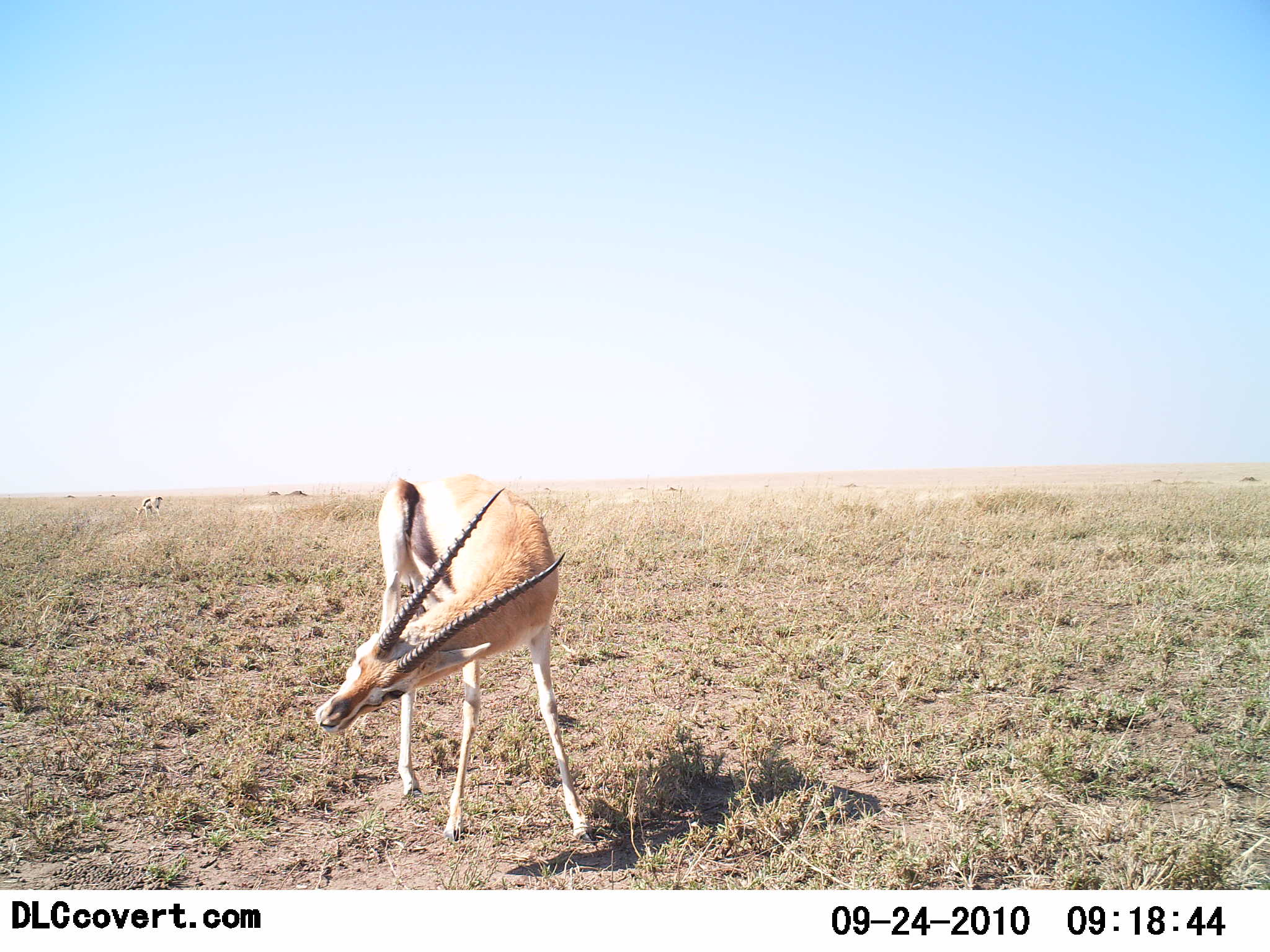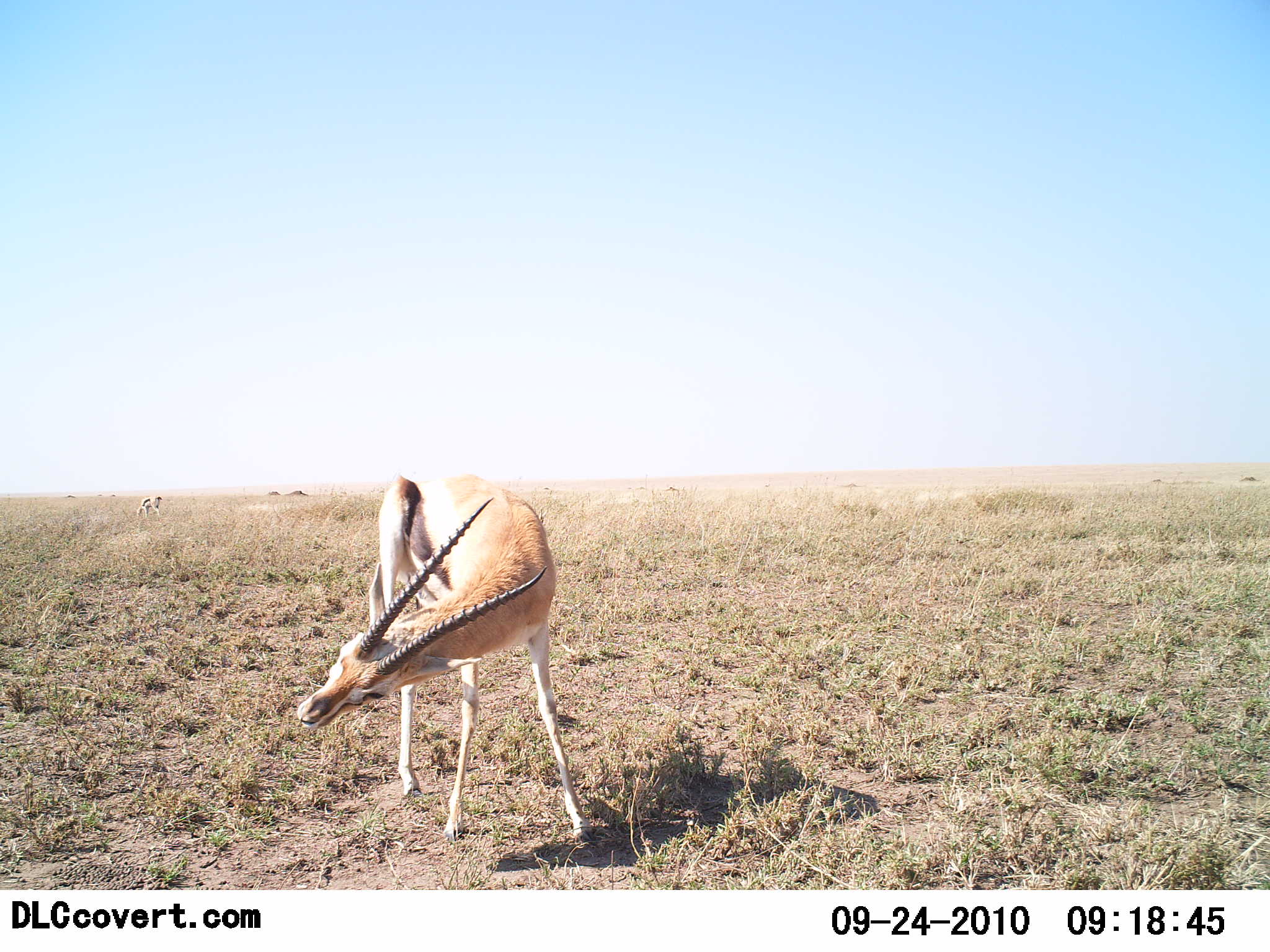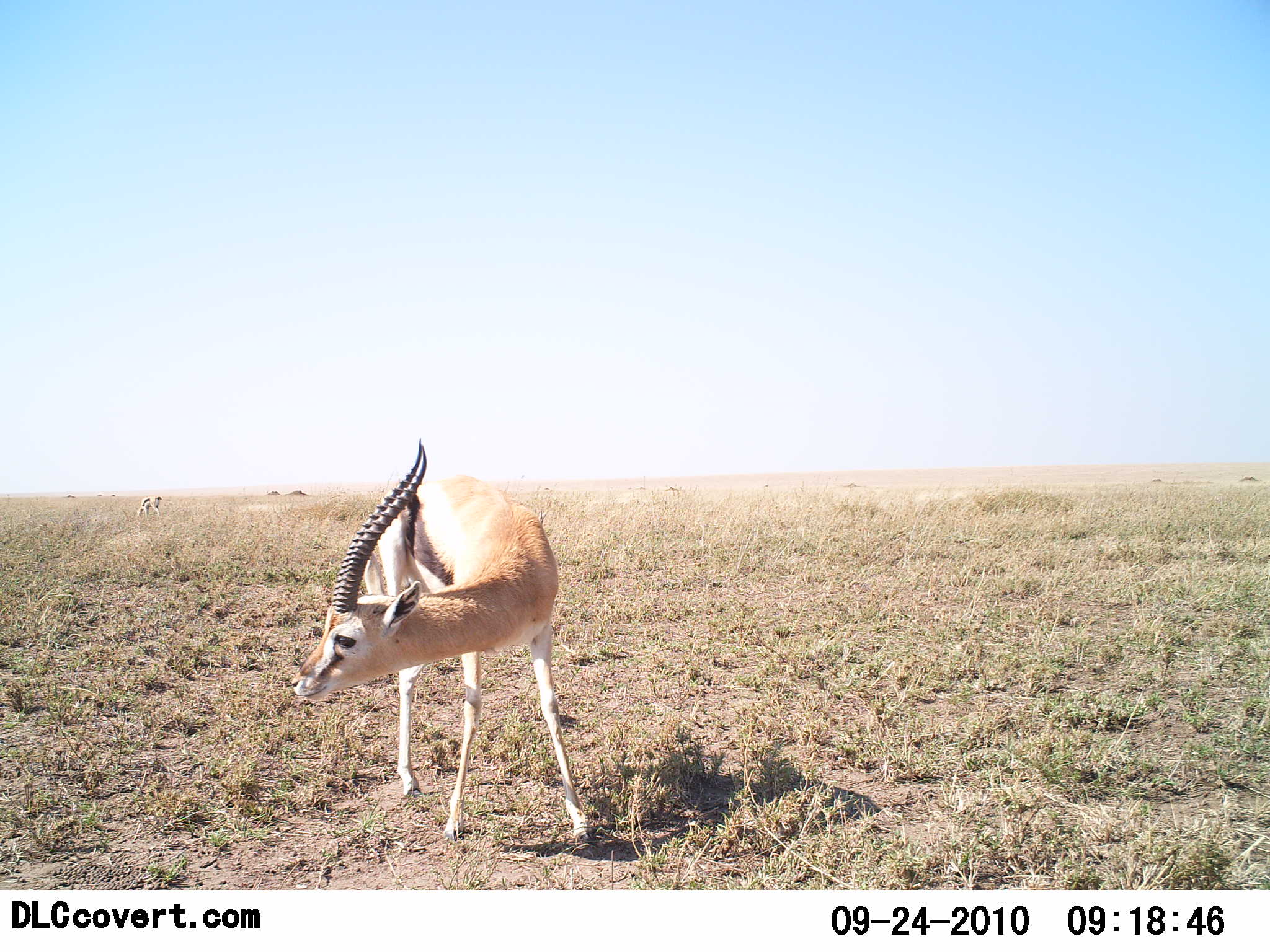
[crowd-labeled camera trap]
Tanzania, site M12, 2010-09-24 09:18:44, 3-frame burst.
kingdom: Animalia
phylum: Chordata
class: Mammalia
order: Artiodactyla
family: Bovidae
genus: Nanger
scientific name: Nanger granti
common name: grant's gazelle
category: gazellegrants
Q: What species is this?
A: Gazellegrants (grant's gazelle) (Nanger granti).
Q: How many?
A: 1.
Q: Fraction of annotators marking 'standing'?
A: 73%.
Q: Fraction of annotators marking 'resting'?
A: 18%.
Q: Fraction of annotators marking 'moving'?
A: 18%.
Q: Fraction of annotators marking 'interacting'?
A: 0%.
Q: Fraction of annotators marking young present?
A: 0%.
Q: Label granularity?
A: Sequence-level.